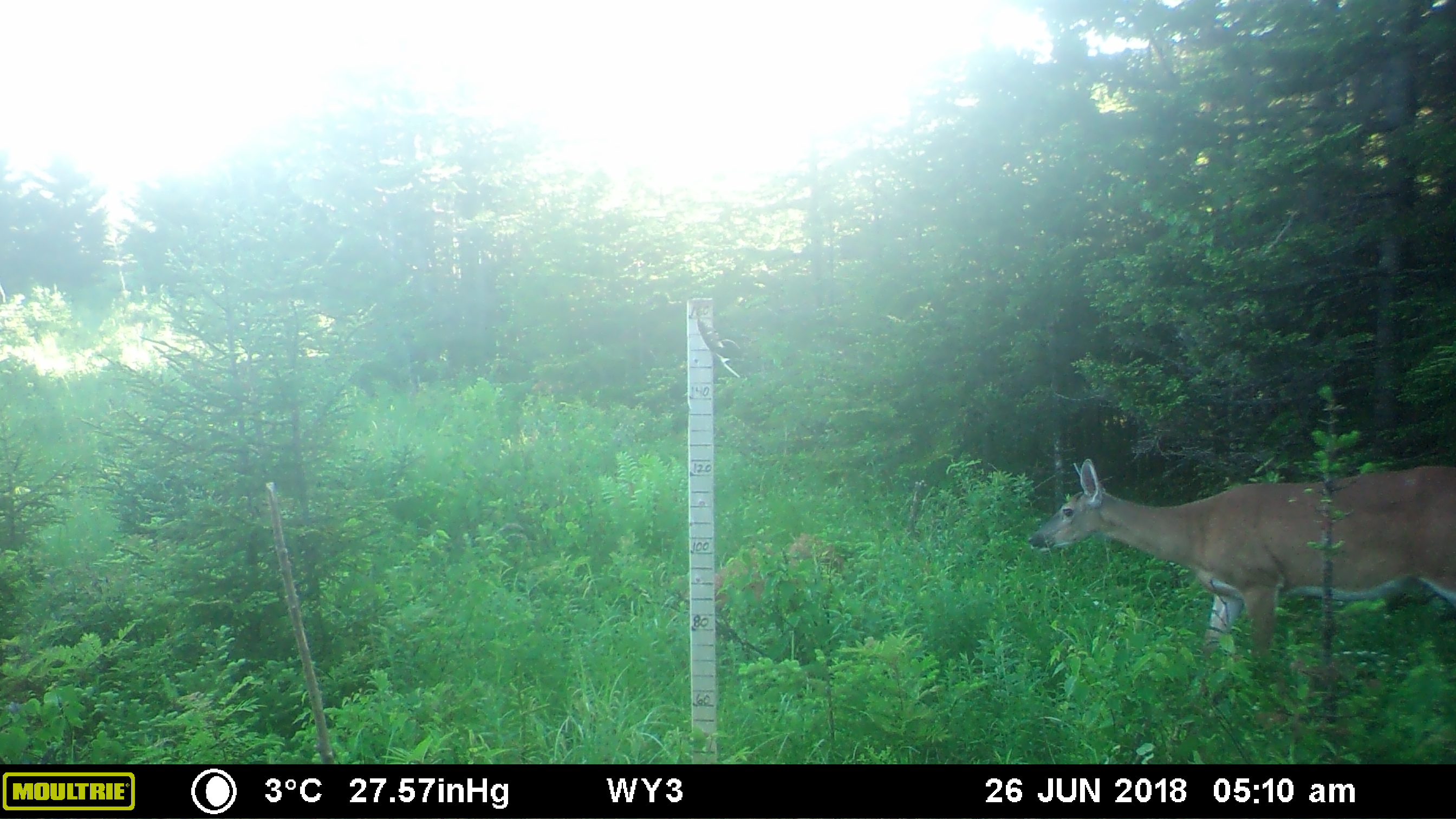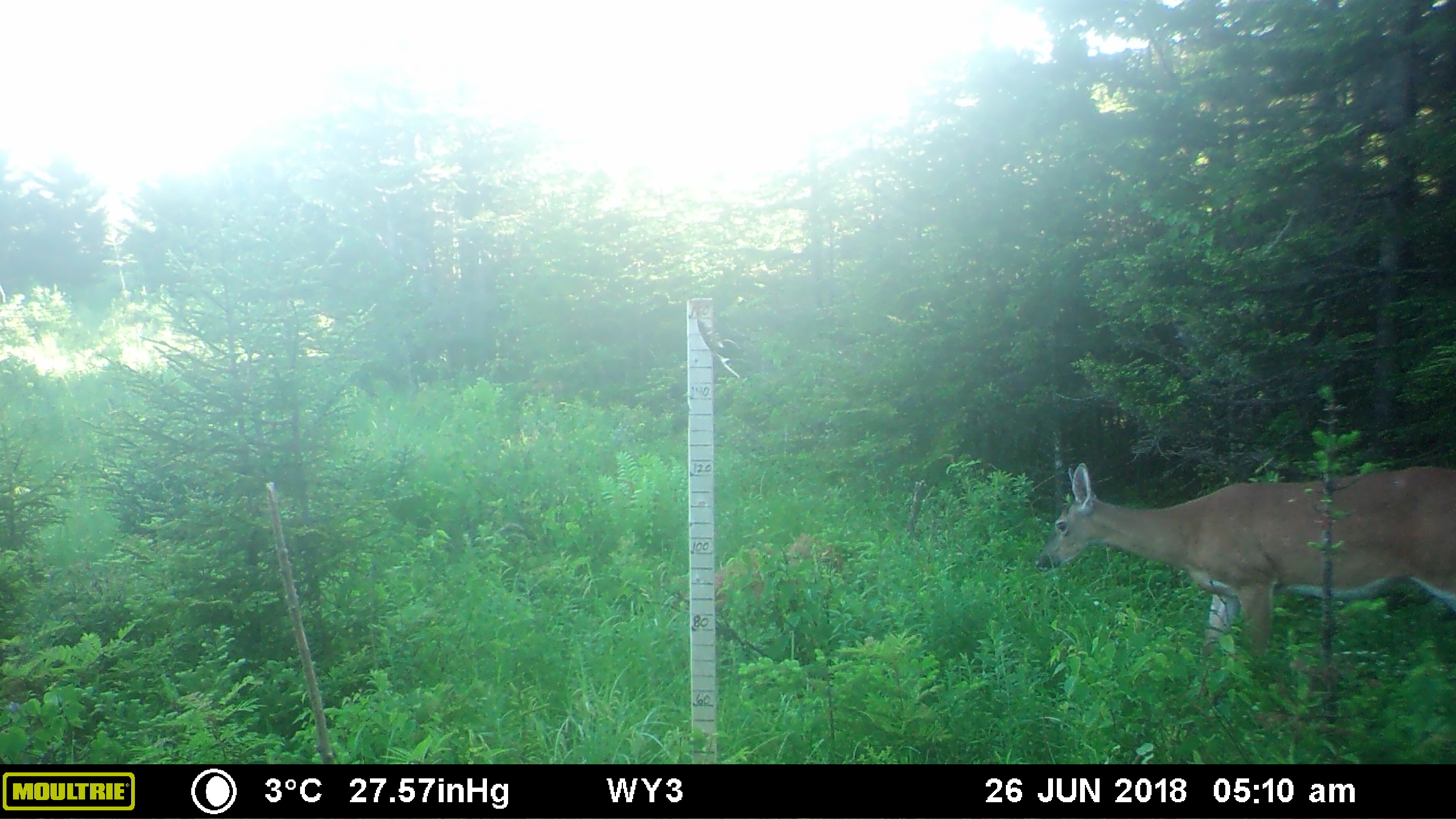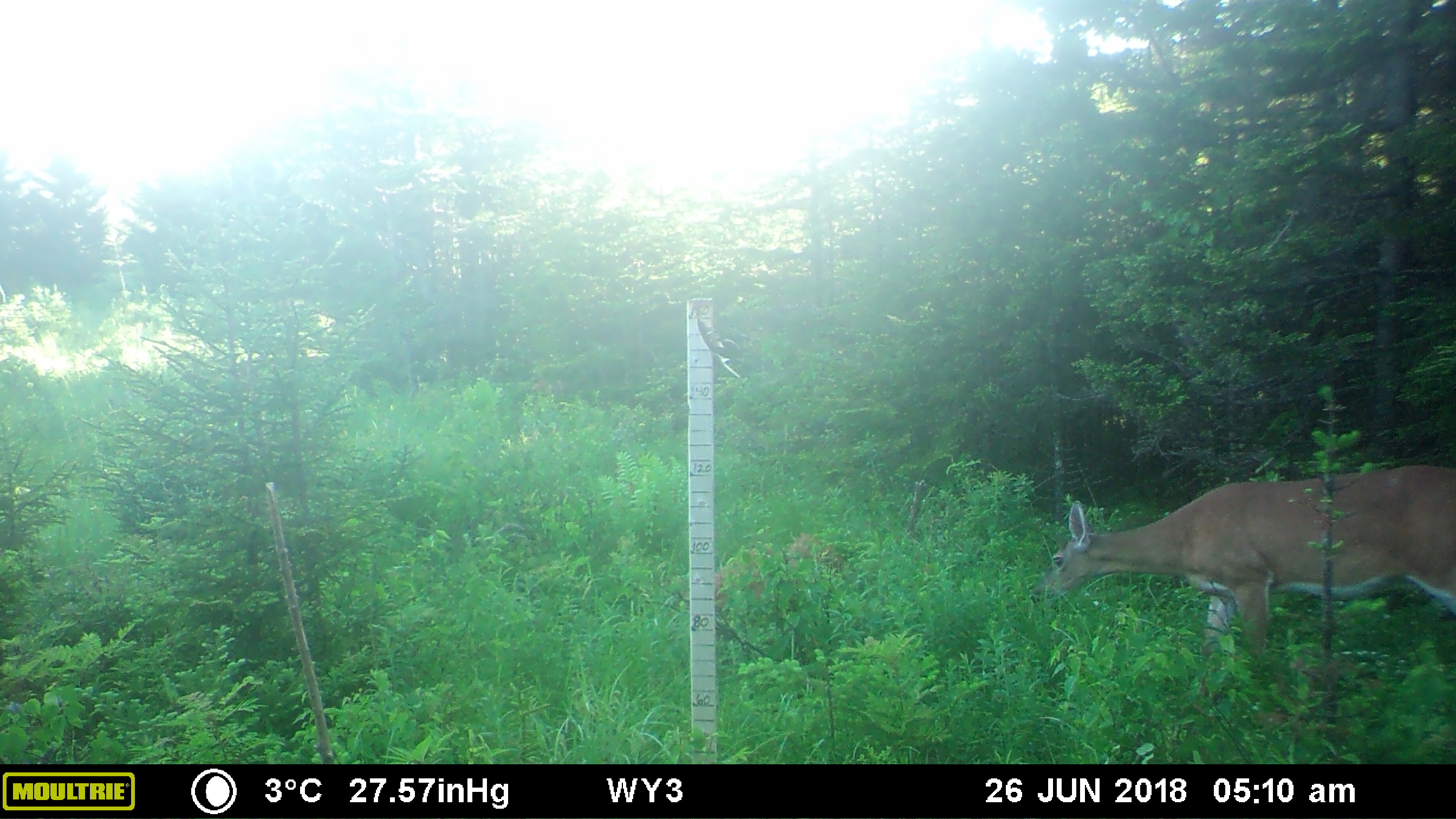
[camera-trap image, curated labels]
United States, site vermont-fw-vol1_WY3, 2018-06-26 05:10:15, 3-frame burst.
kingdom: Animalia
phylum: Chordata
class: Mammalia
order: Artiodactyla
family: Cervidae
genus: Odocoileus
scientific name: Odocoileus virginianus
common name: white-tailed deer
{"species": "white-tailed deer (Odocoileus virginianus)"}